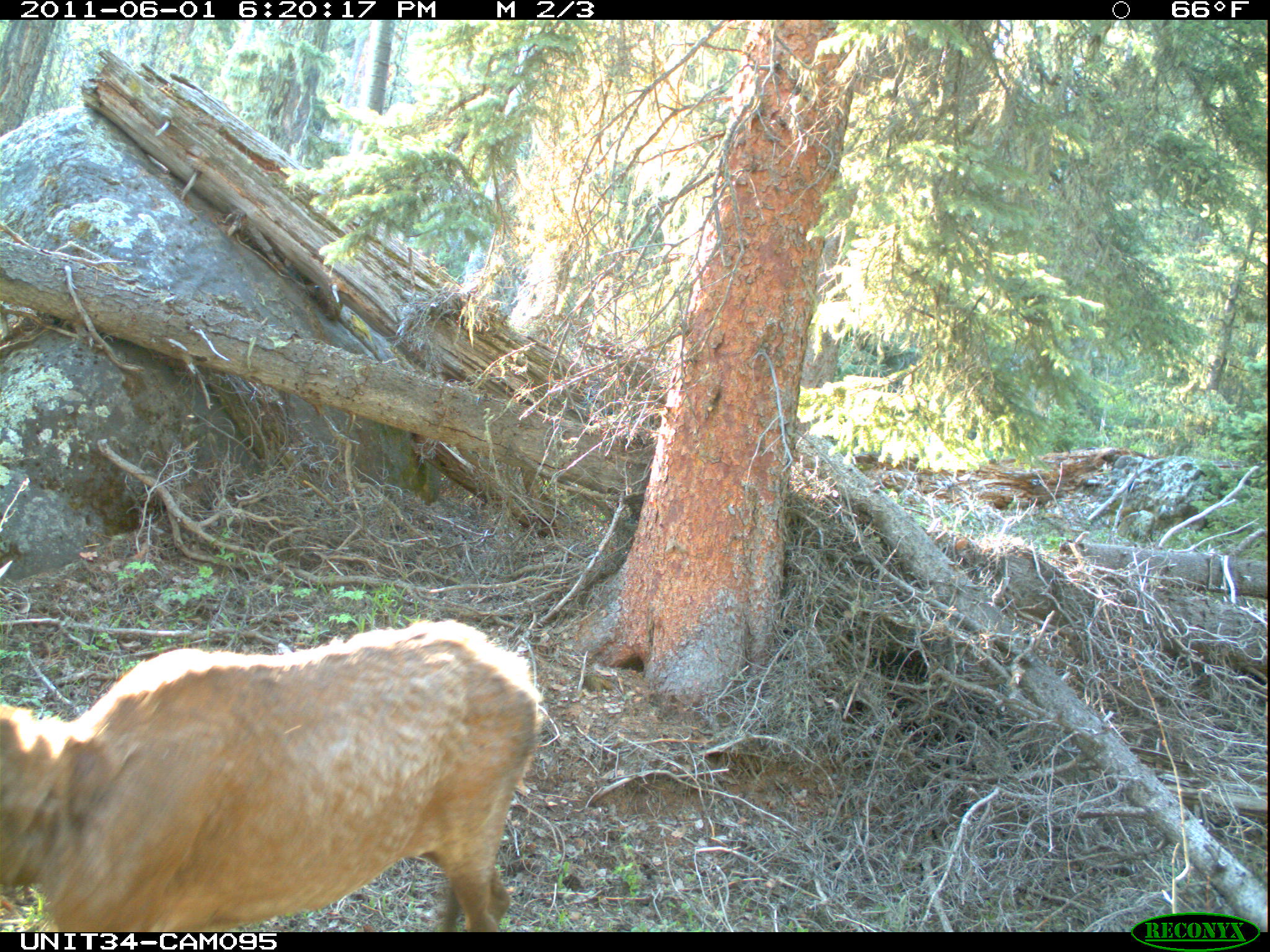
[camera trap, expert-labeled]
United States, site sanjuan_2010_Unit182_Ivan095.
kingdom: Animalia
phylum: Chordata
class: Mammalia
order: Artiodactyla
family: Cervidae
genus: Cervus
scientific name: Cervus elaphus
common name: red deer